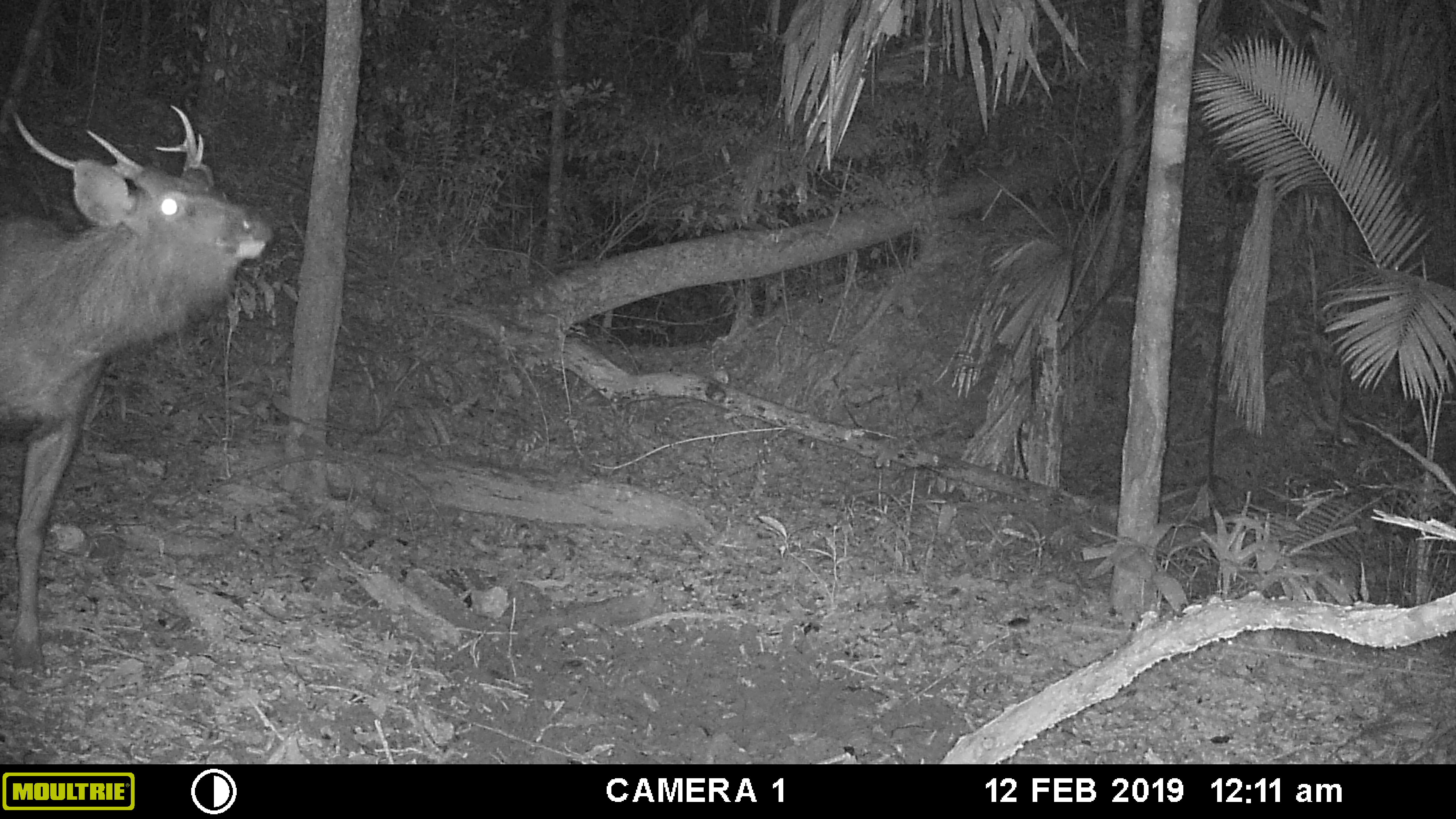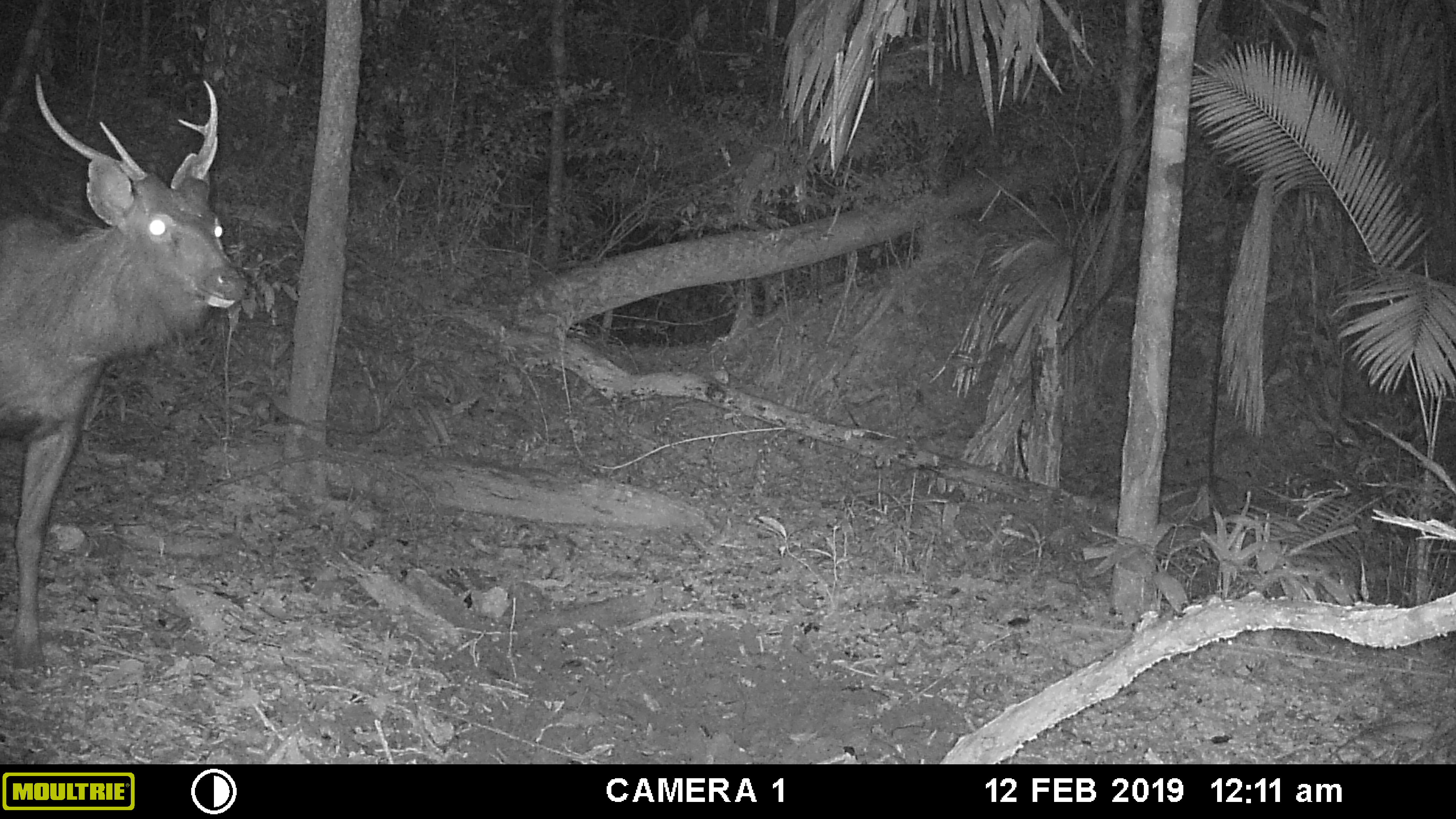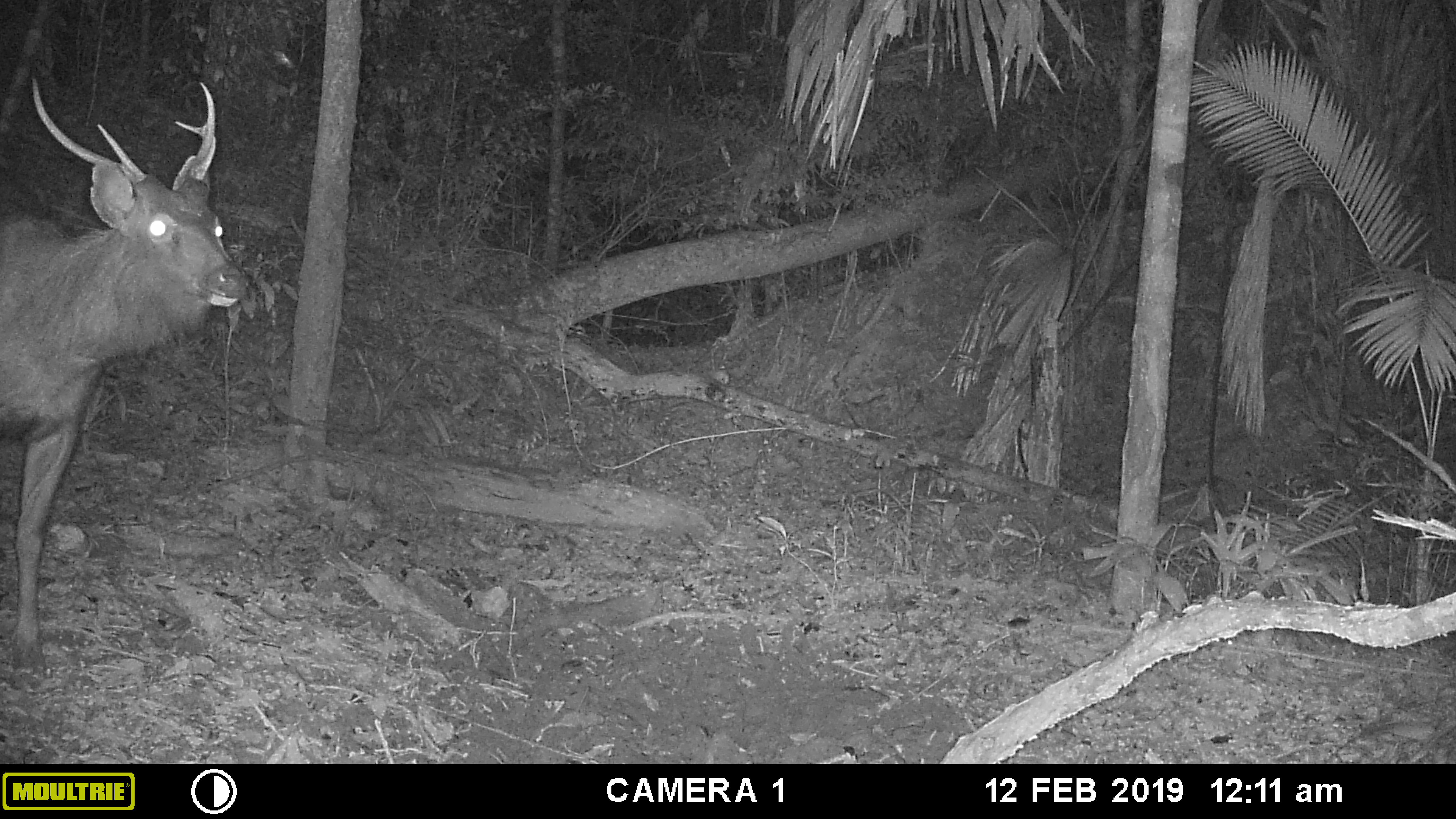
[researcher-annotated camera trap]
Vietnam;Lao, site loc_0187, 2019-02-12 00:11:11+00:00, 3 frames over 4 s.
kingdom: Animalia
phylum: Chordata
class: Mammalia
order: Artiodactyla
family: Cervidae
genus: Rusa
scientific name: Rusa unicolor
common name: sambar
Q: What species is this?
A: Sambar (Rusa unicolor).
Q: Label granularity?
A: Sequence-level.